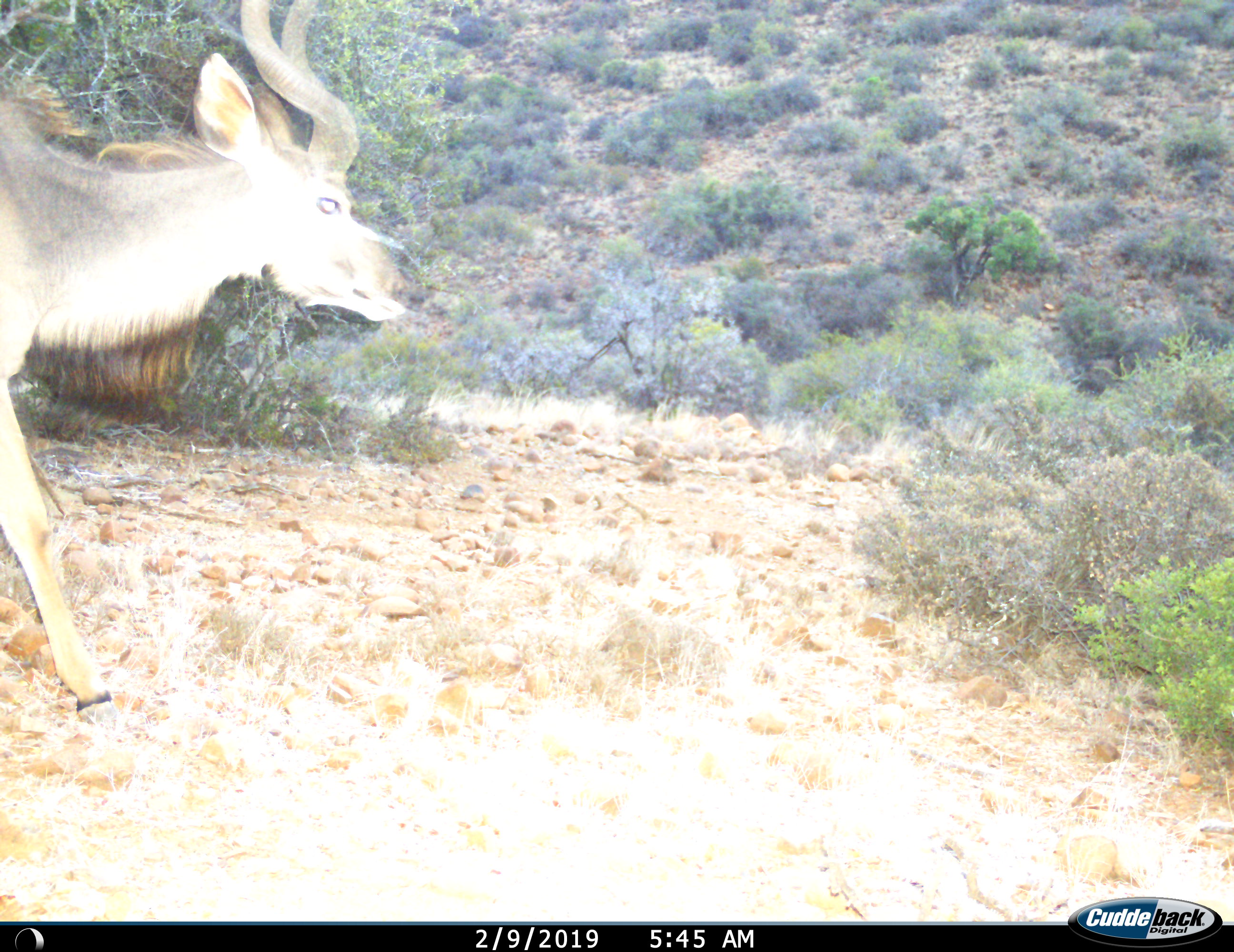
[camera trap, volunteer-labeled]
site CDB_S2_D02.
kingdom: Animalia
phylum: Chordata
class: Mammalia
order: Artiodactyla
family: Bovidae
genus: Tragelaphus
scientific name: Tragelaphus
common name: kudu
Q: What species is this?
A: Kudu (Tragelaphus).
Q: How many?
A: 1.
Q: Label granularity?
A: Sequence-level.